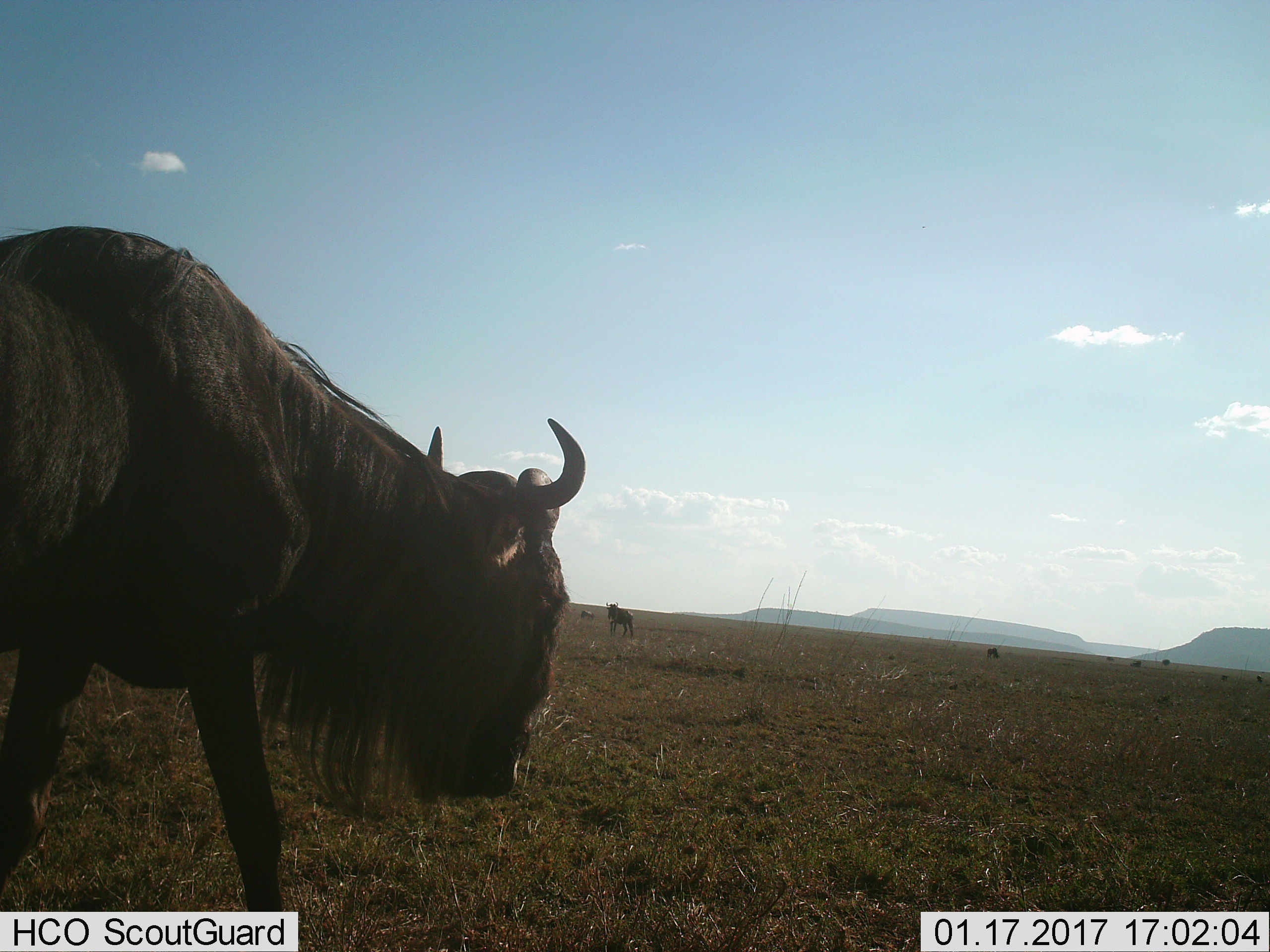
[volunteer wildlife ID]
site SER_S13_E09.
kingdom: Animalia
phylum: Chordata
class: Mammalia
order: Artiodactyla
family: Bovidae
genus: Connochaetes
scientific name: Connochaetes taurinus taurinus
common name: blue wildebeest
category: wildebeestblue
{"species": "wildebeestblue (blue wildebeest) (Connochaetes taurinus taurinus)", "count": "3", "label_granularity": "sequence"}